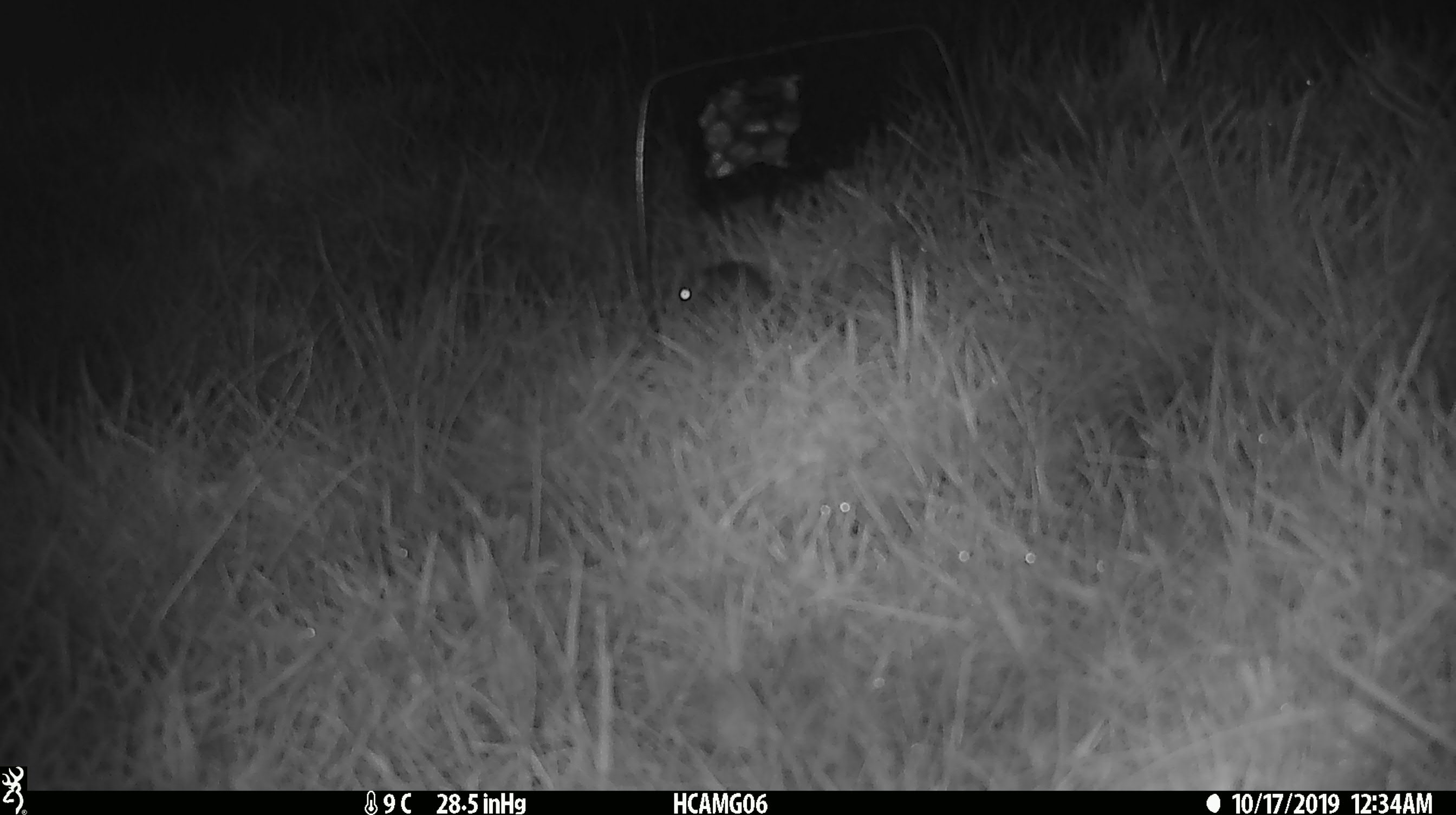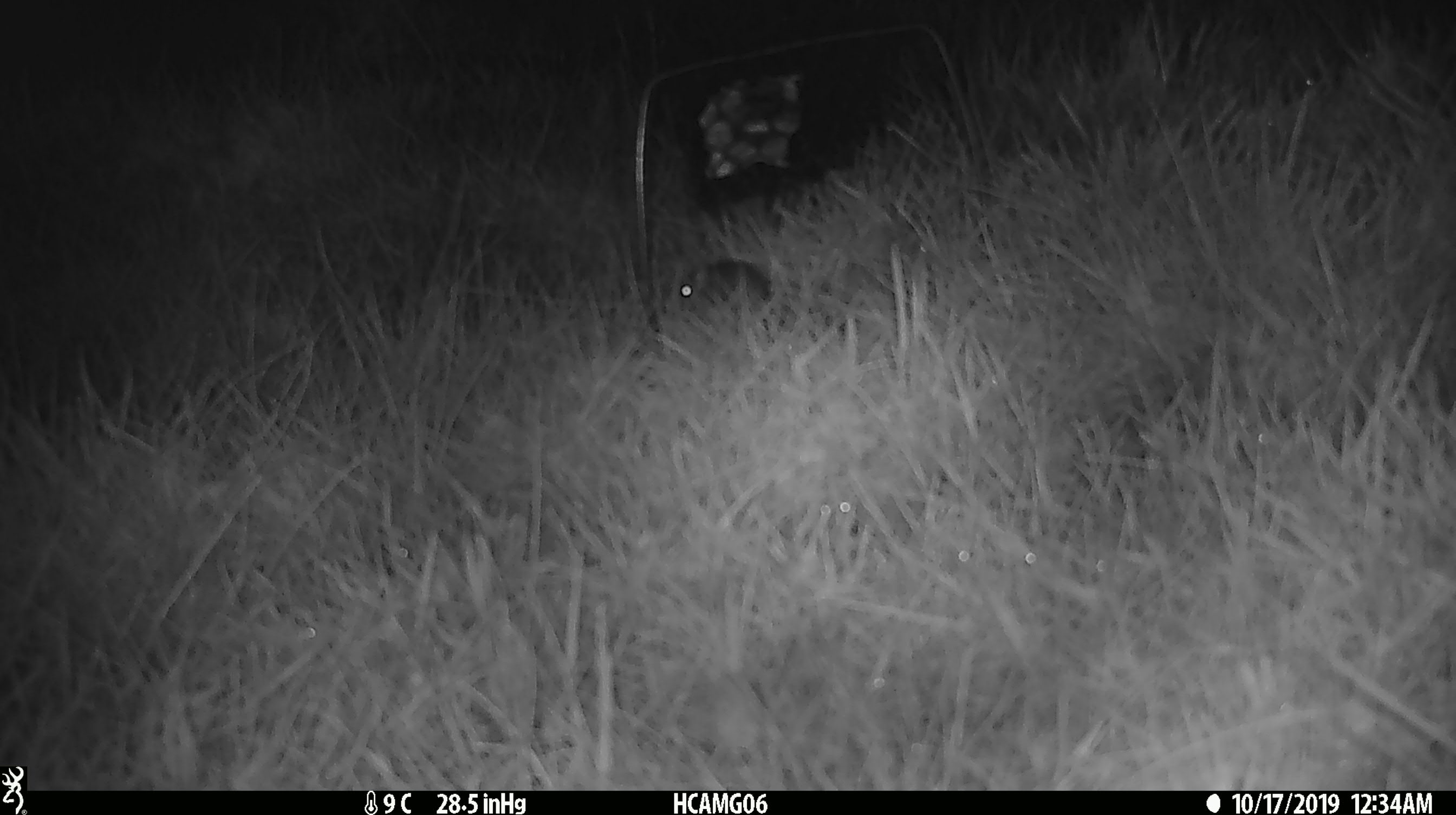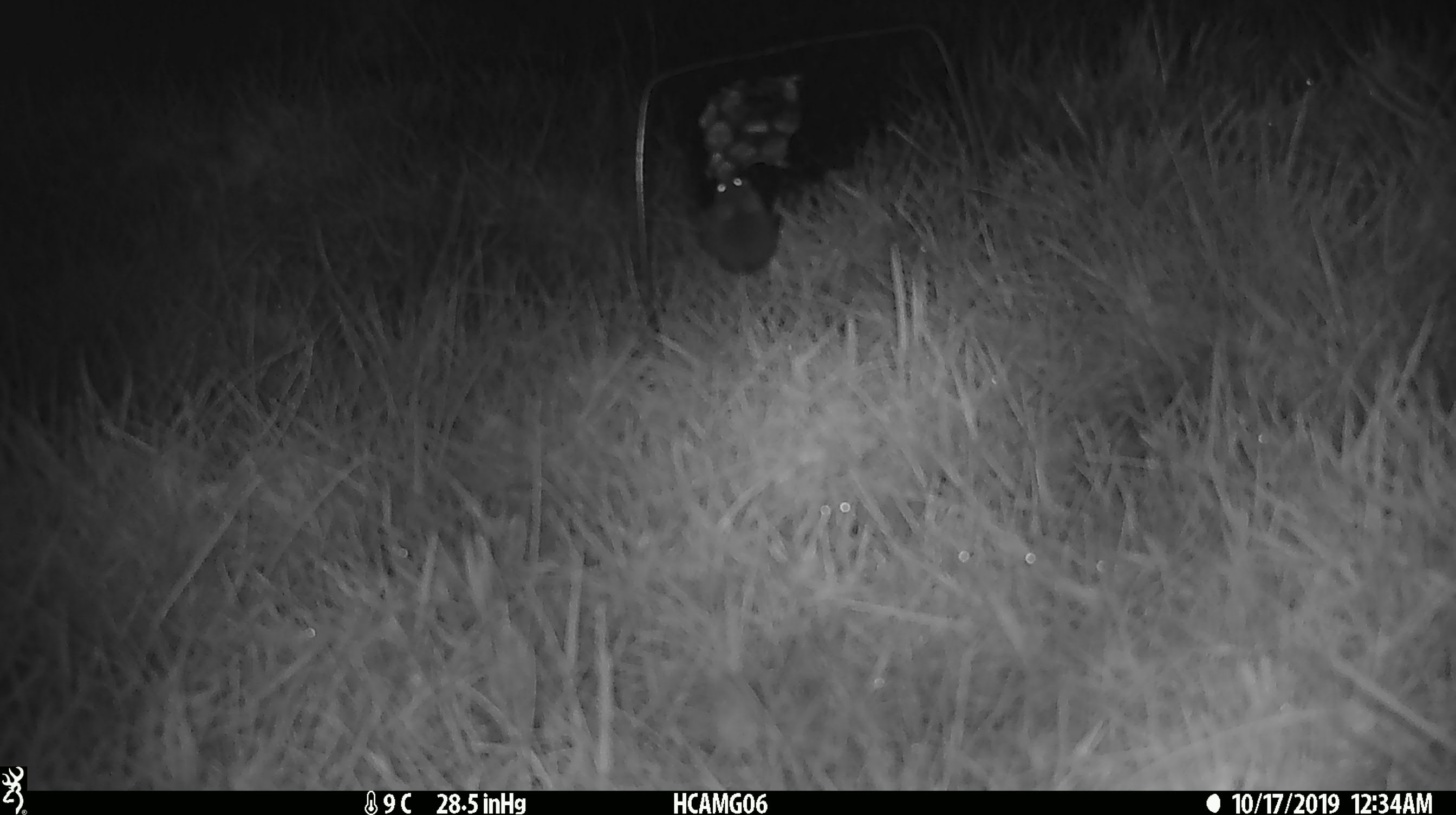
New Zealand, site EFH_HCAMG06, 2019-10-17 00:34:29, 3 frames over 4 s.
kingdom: Animalia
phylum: Chordata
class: Mammalia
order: Rodentia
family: Muridae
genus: Mus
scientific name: Mus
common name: mouse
Mouse (Mus).